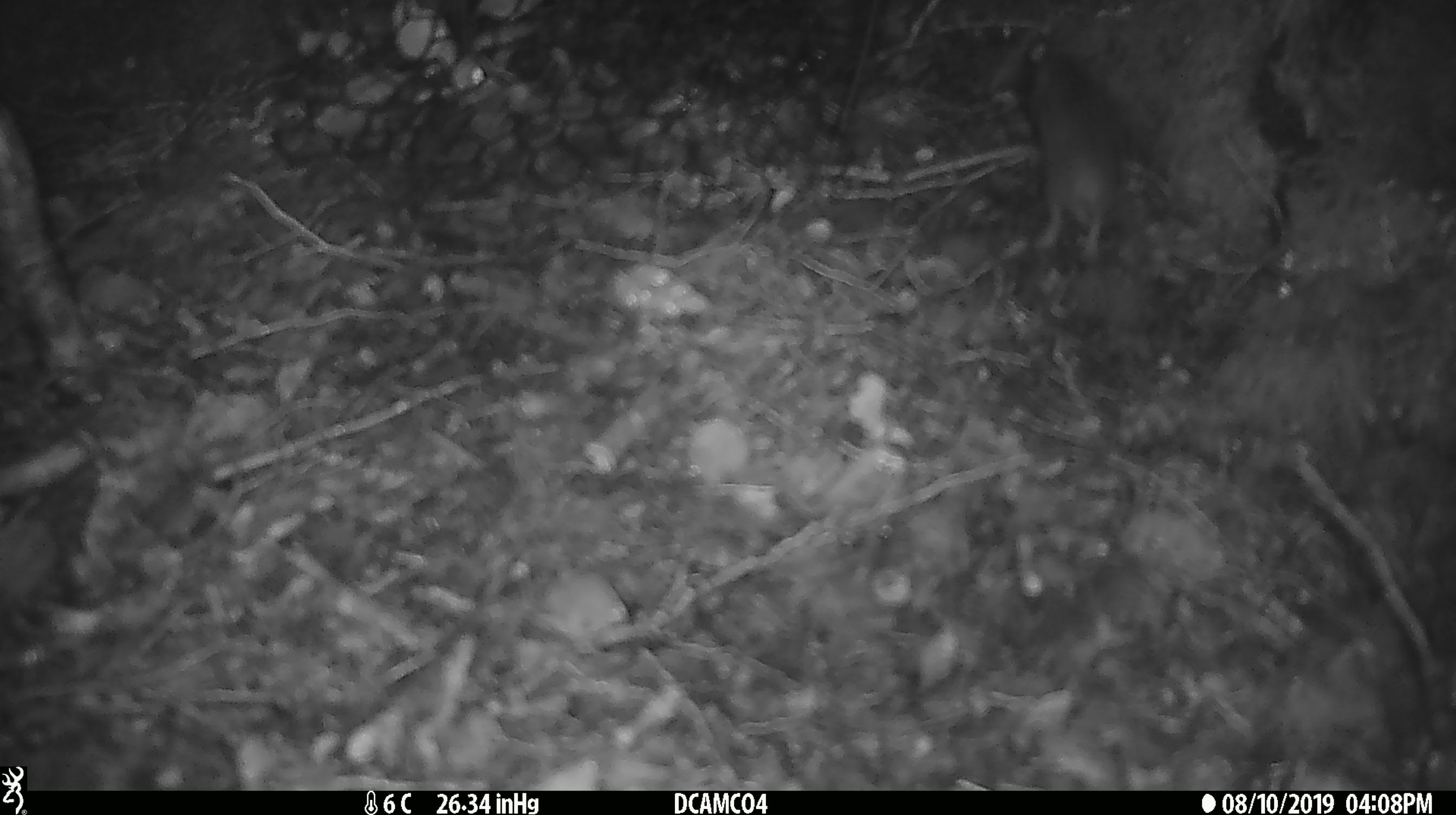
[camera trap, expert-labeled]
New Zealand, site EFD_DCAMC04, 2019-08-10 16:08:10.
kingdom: Animalia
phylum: Chordata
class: Mammalia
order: Rodentia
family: Muridae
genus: Mus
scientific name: Mus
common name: mouse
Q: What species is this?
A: Mouse (Mus).